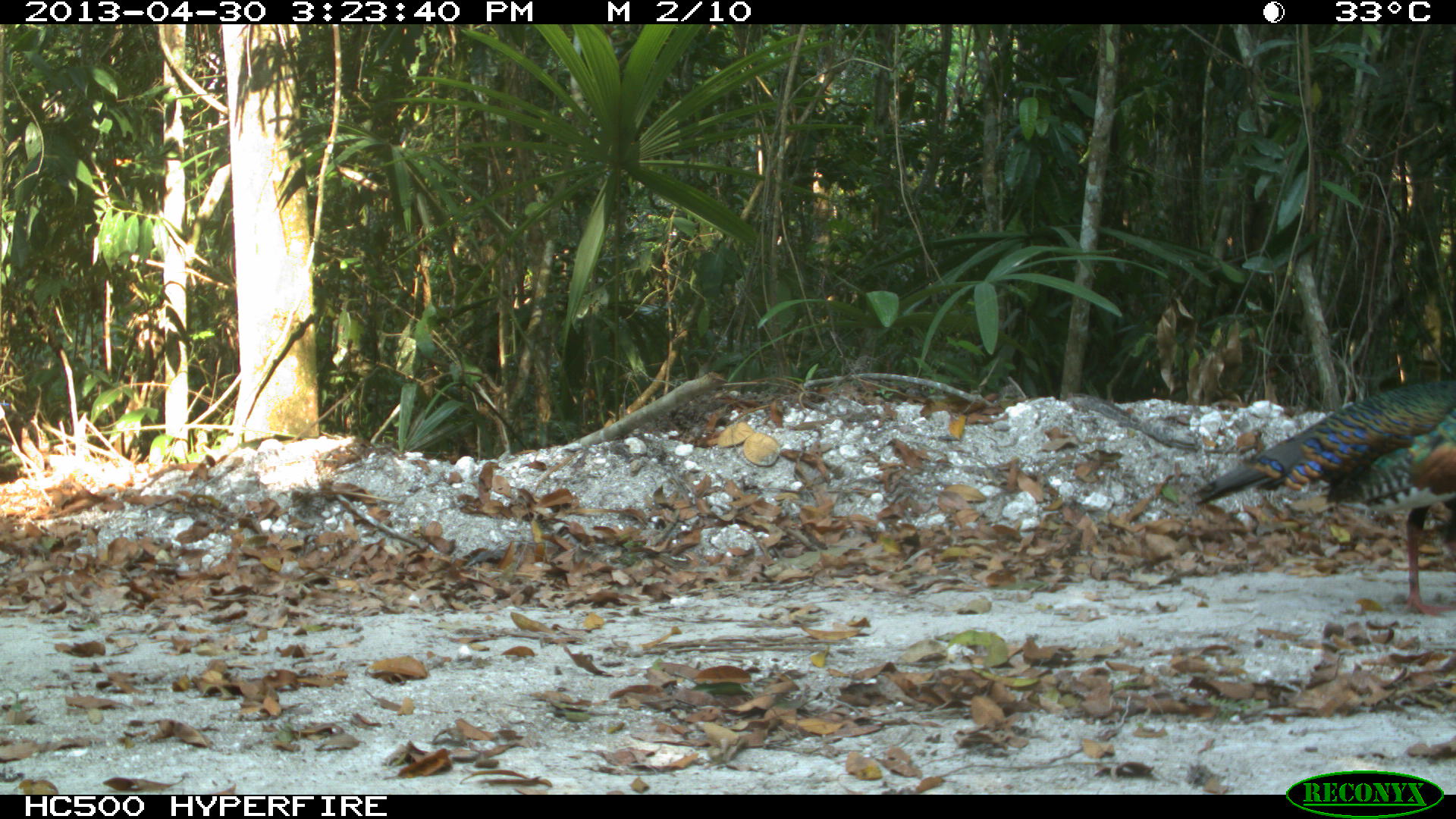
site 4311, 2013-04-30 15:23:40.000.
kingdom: Animalia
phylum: Chordata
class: Aves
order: Galliformes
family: Phasianidae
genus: Meleagris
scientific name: Meleagris ocellata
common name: ocellated turkey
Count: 1.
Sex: male.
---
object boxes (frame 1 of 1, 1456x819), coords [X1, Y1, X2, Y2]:
meleagris ocellata: [1192, 385, 1456, 619]